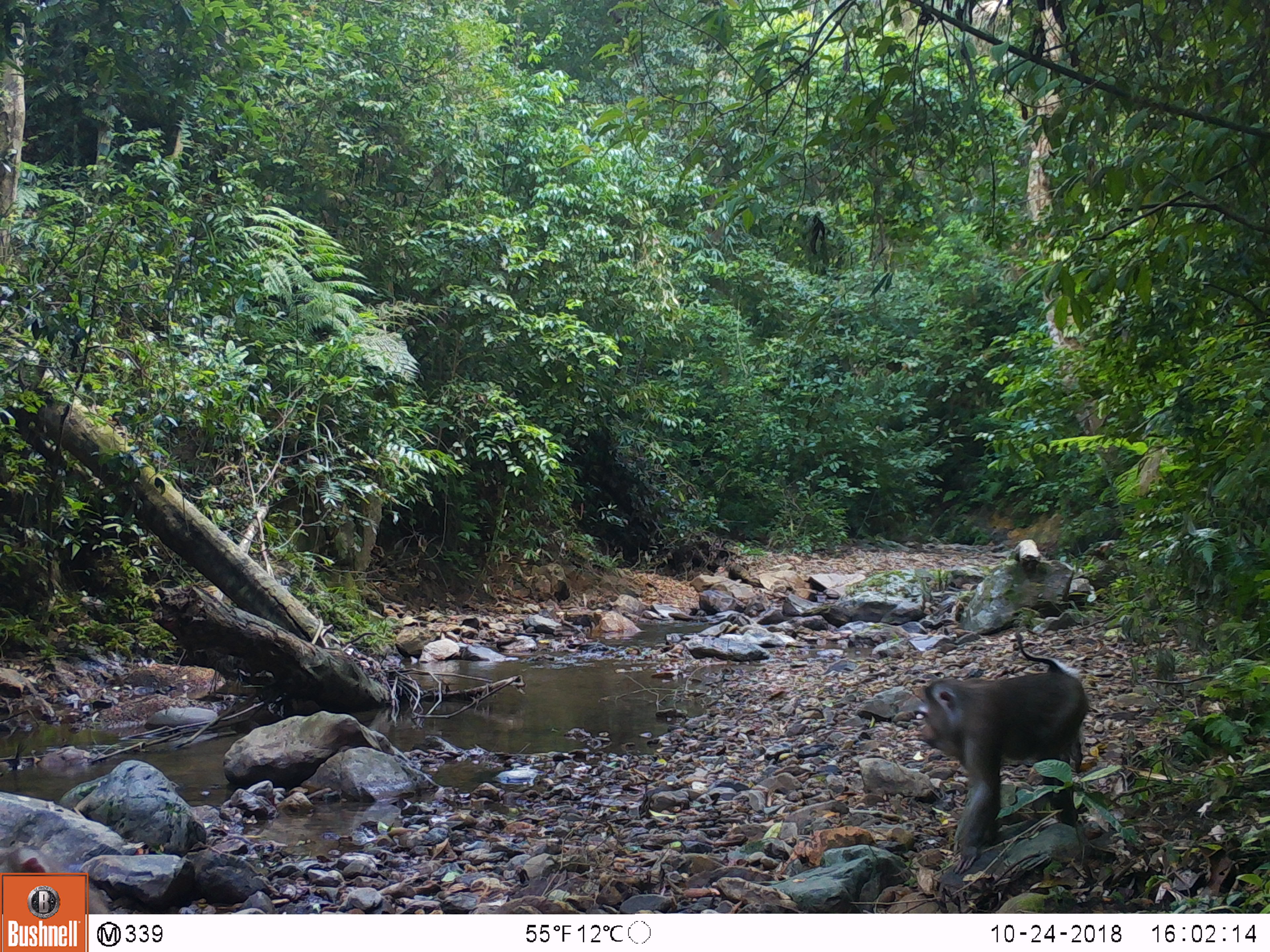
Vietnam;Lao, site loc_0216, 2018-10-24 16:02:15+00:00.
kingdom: Animalia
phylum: Chordata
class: Mammalia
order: Primates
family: Cercopithecidae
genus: Macaca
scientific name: Macaca nemestrina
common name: pig-tailed macaque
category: pig tailed macaque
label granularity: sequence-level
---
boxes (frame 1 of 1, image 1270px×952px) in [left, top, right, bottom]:
pig tailed macaque: [914, 630, 1088, 875]